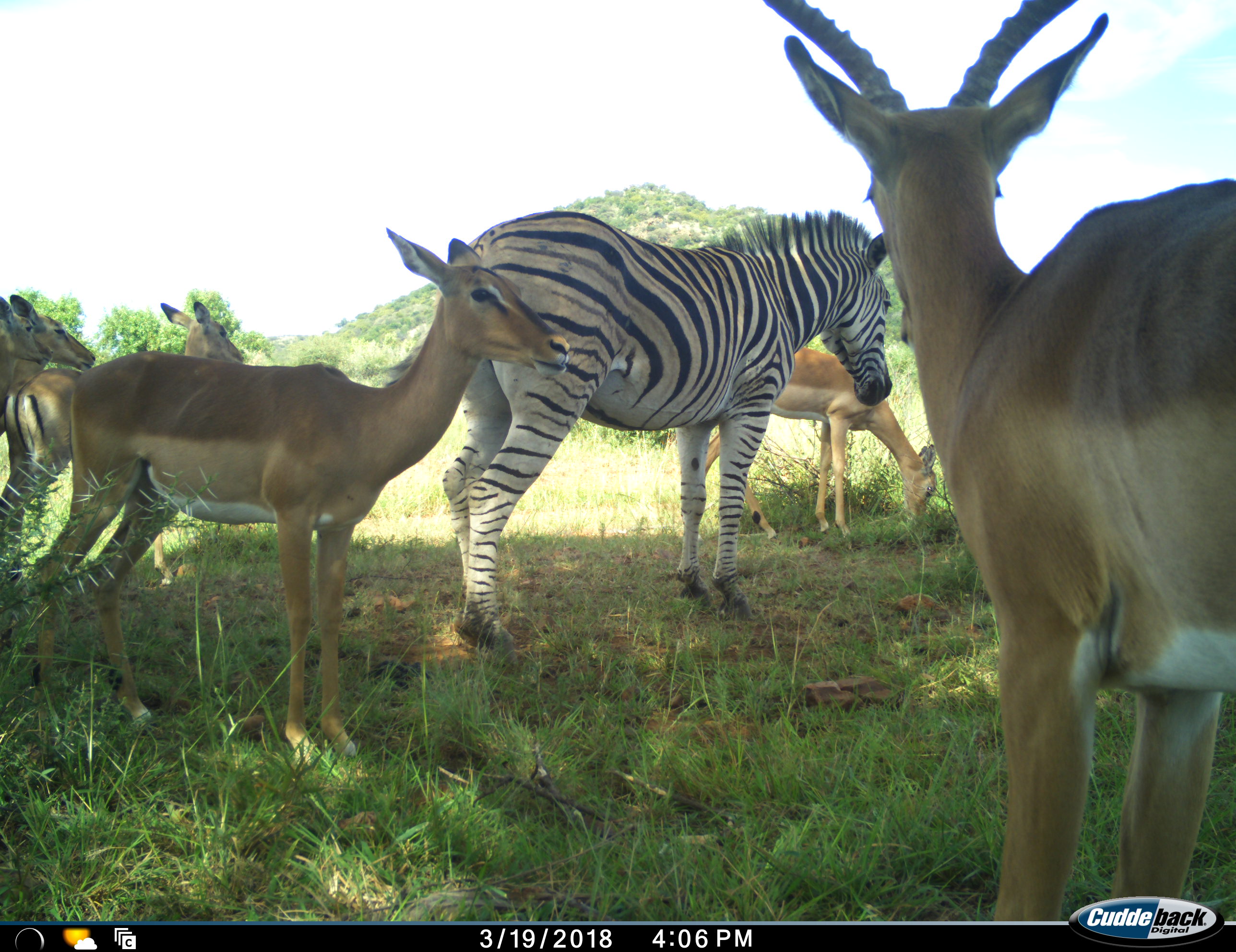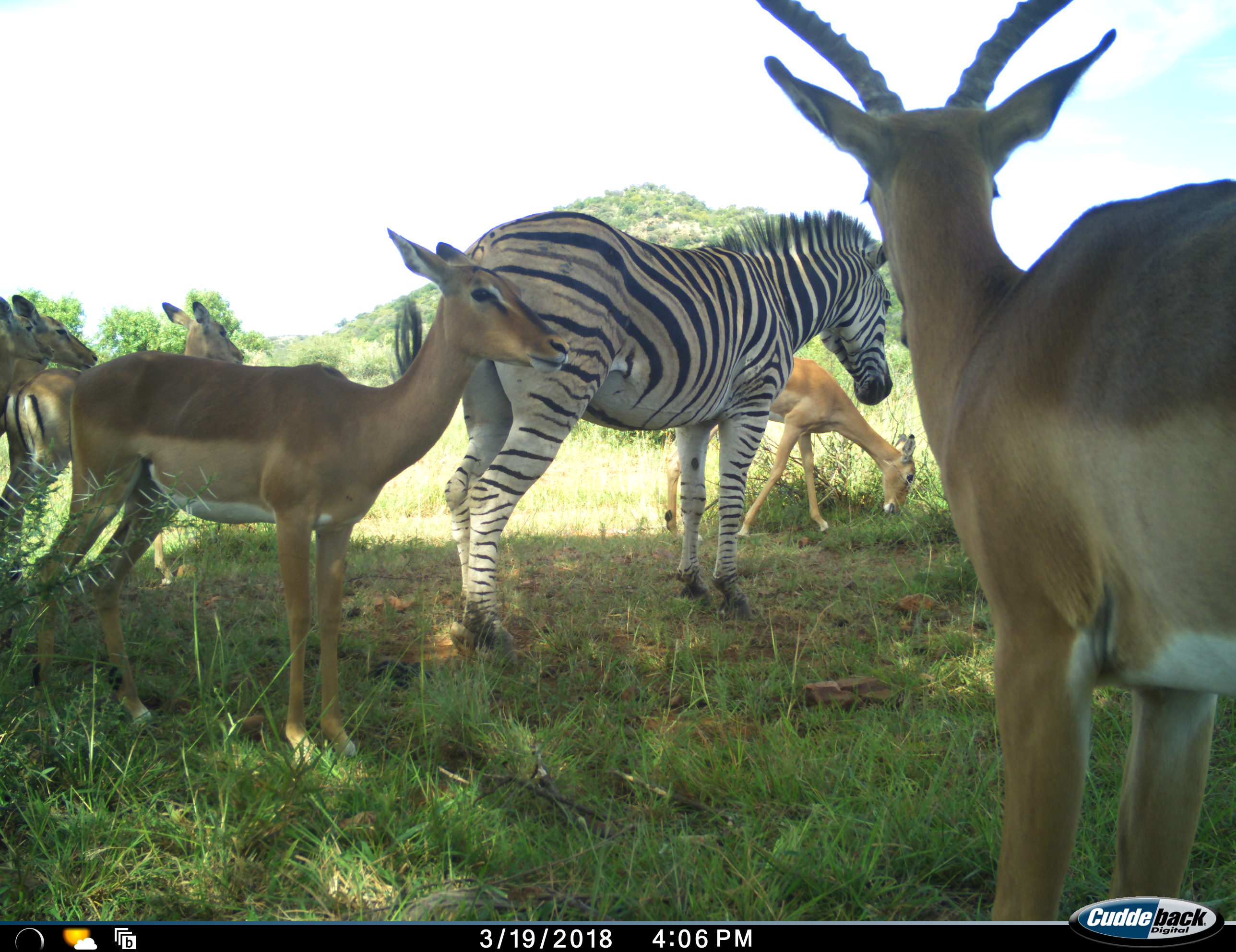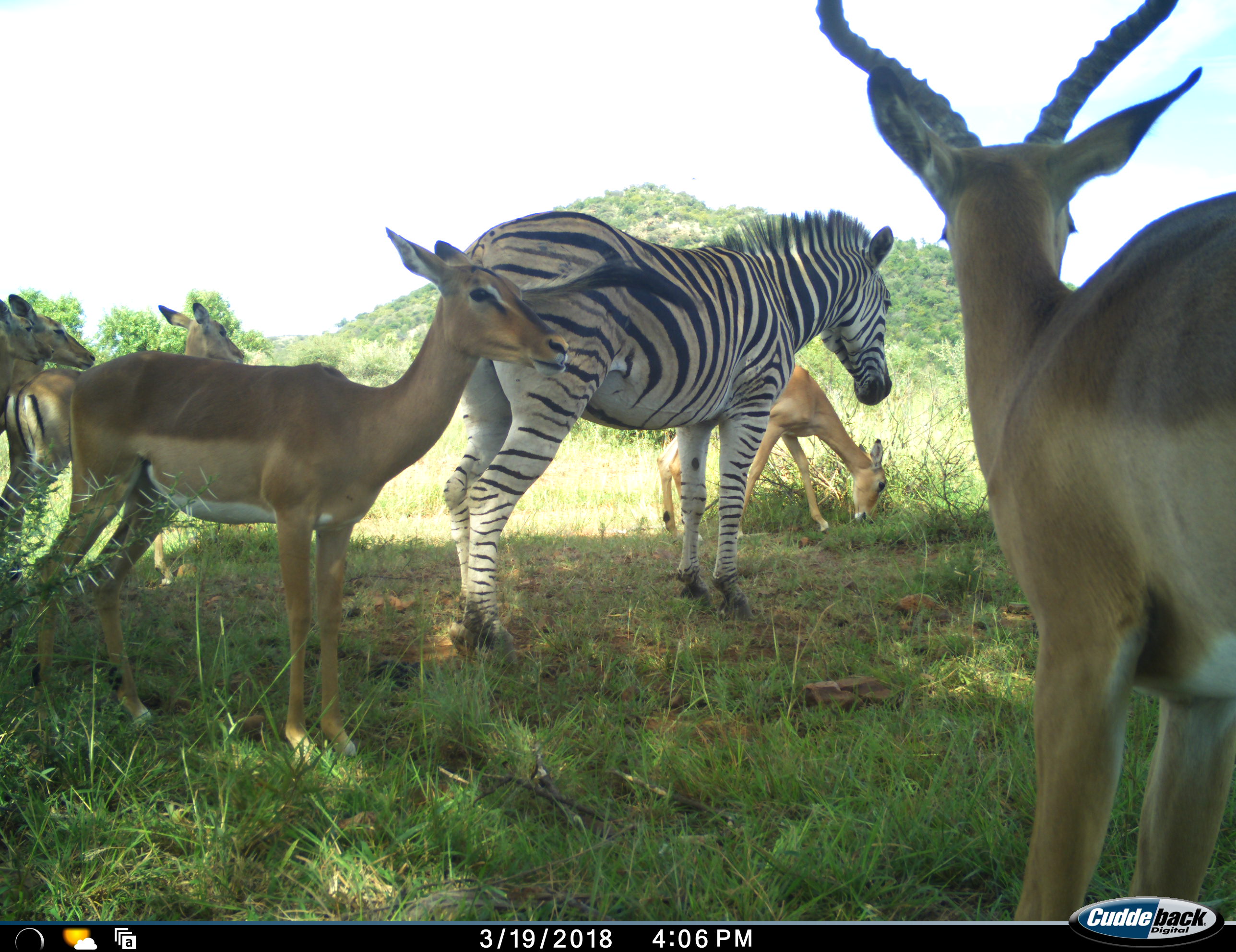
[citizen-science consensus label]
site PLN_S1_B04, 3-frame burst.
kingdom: Animalia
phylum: Chordata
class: Mammalia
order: Artiodactyla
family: Bovidae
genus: Aepyceros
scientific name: Aepyceros melampus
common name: impala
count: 6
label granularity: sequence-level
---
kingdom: Animalia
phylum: Chordata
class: Mammalia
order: Perissodactyla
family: Equidae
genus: Equus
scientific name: Equus quagga burchellii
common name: burchell's zebra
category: zebraburchells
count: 1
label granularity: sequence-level